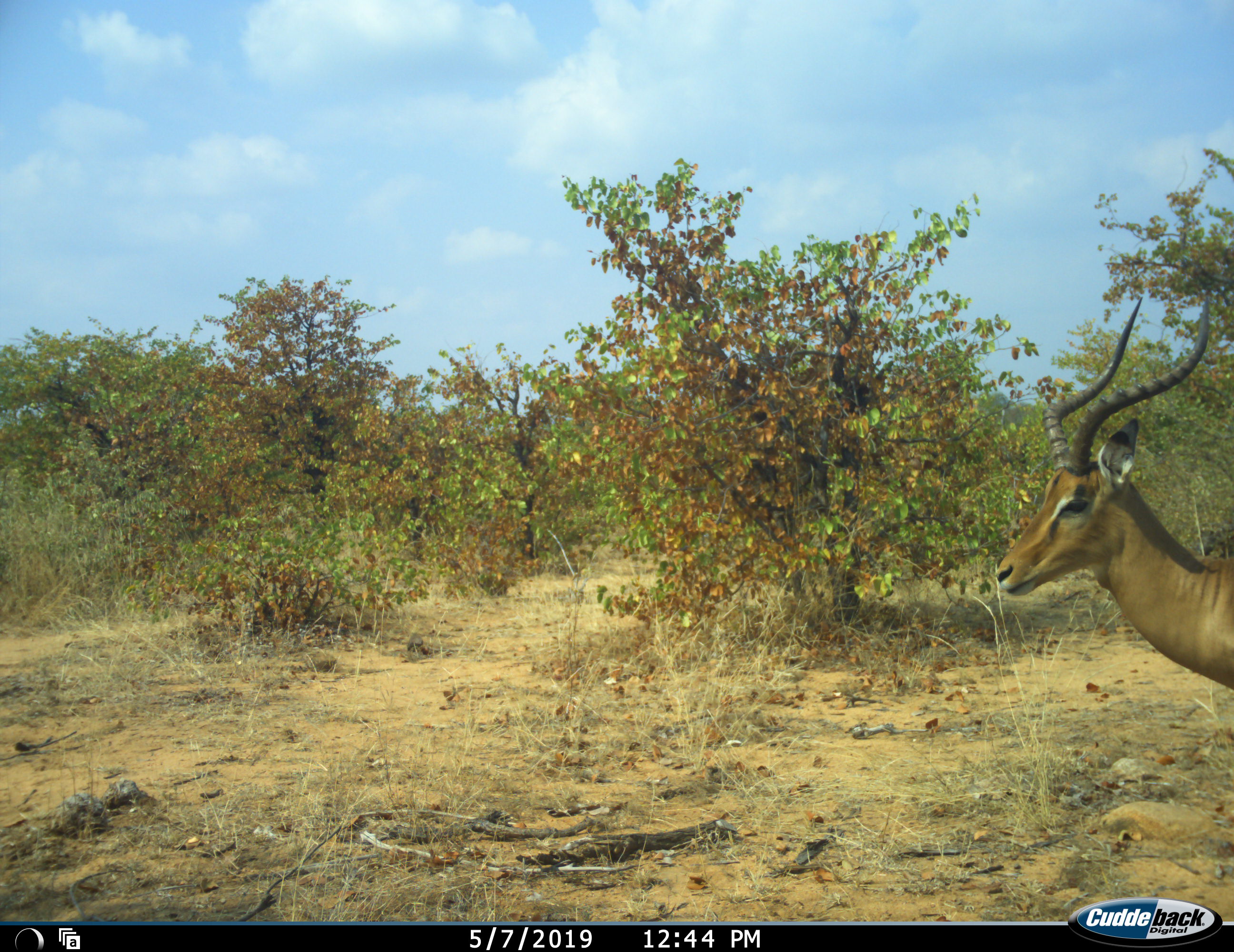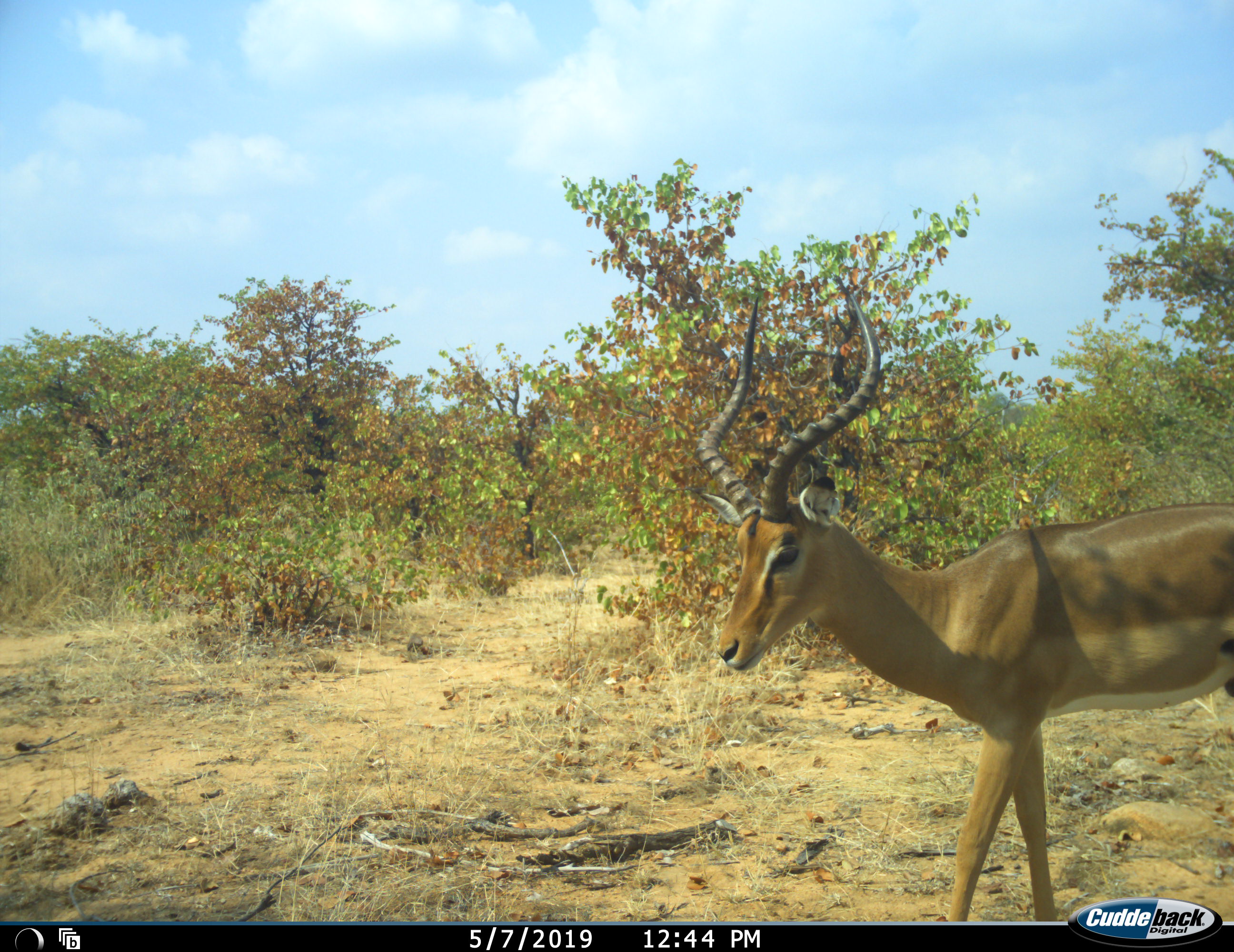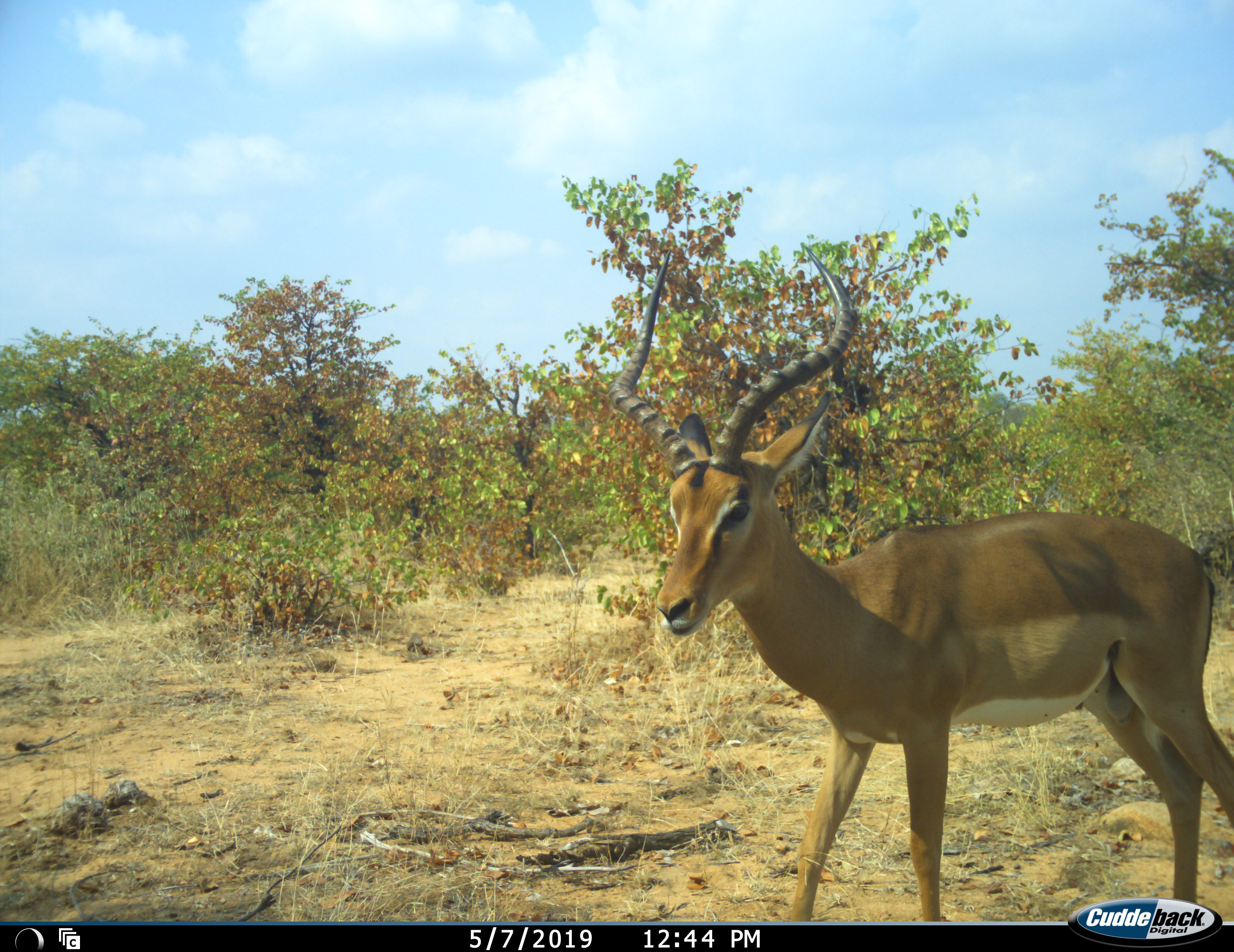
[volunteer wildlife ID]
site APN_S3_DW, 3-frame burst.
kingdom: Animalia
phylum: Chordata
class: Mammalia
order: Artiodactyla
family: Bovidae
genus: Aepyceros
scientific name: Aepyceros melampus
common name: impala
Impala (Aepyceros melampus), count 1. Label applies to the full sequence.